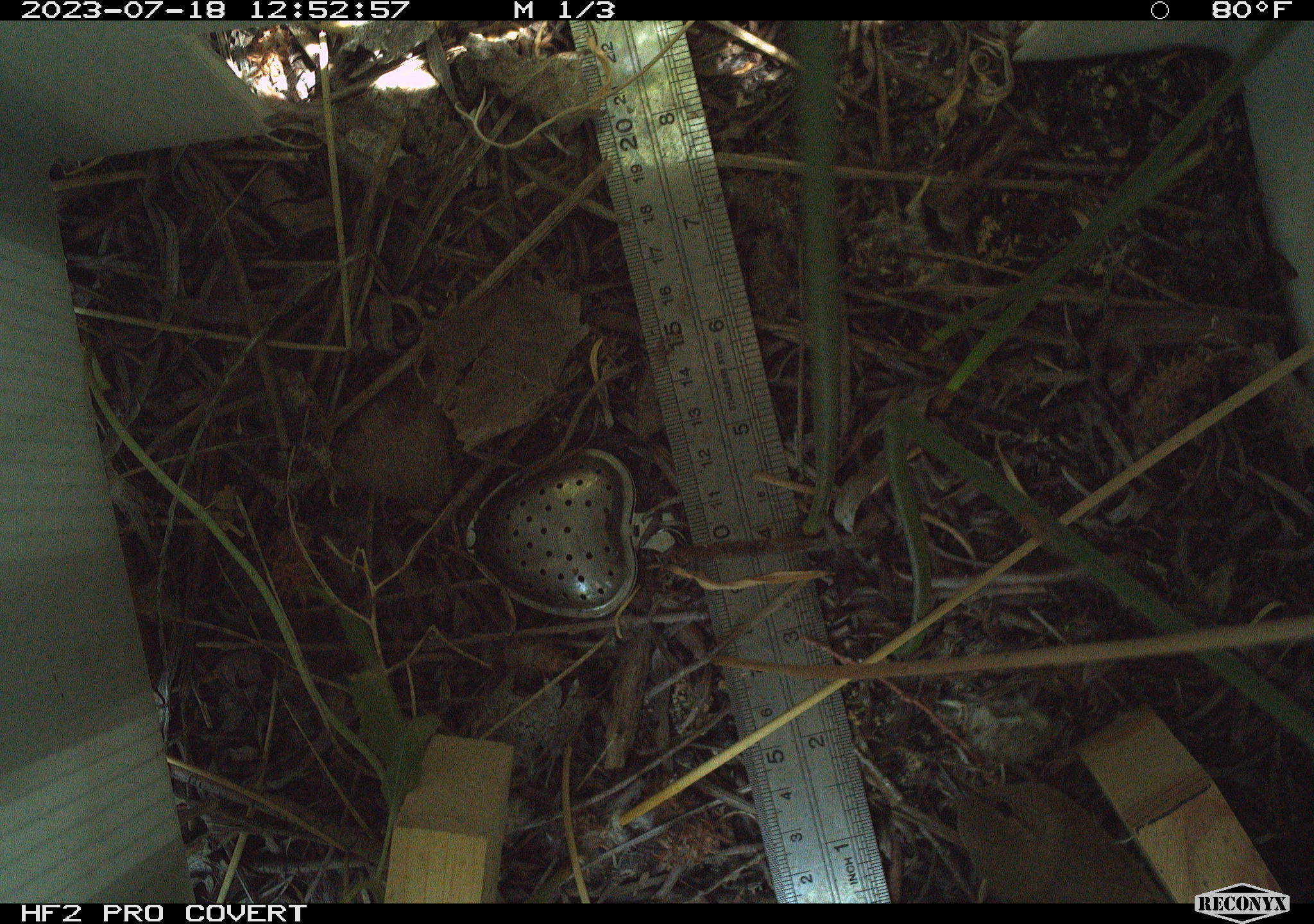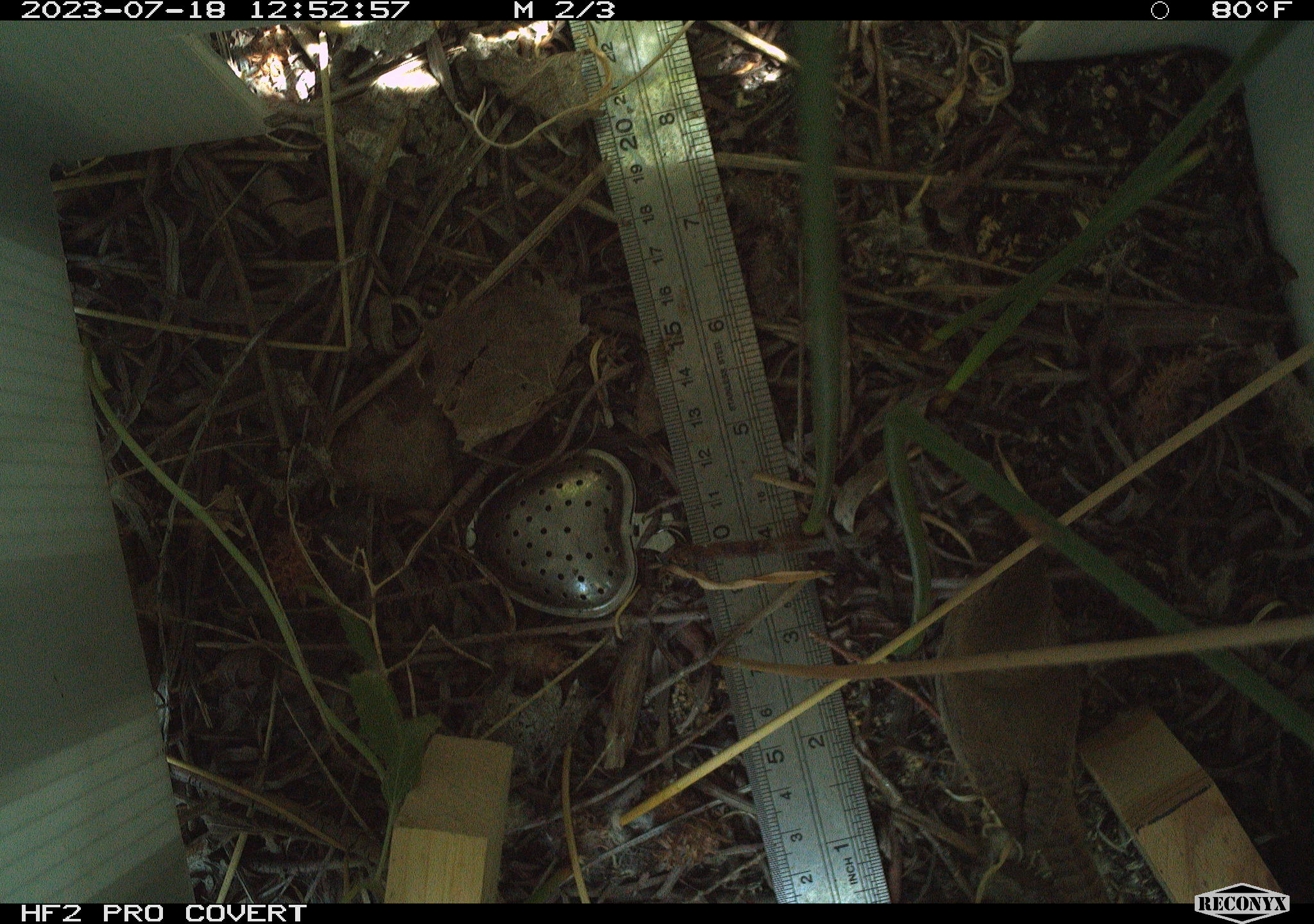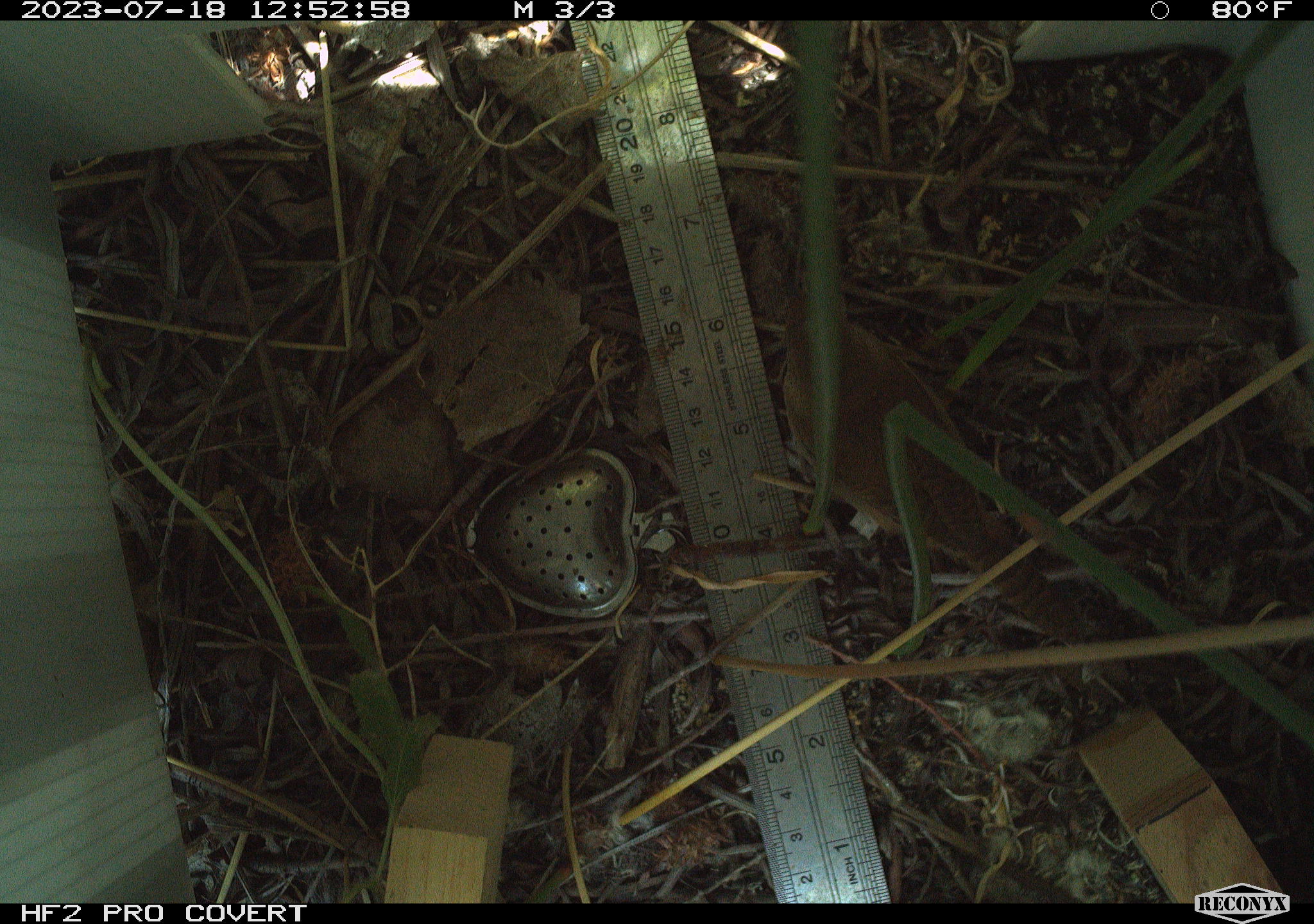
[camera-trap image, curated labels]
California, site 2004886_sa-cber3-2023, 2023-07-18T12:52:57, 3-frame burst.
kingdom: Animalia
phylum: Chordata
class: Aves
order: Passeriformes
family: Troglodytidae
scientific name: Troglodytidae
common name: wren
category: troglodytidae family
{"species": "troglodytidae family (wren) (Troglodytidae)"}